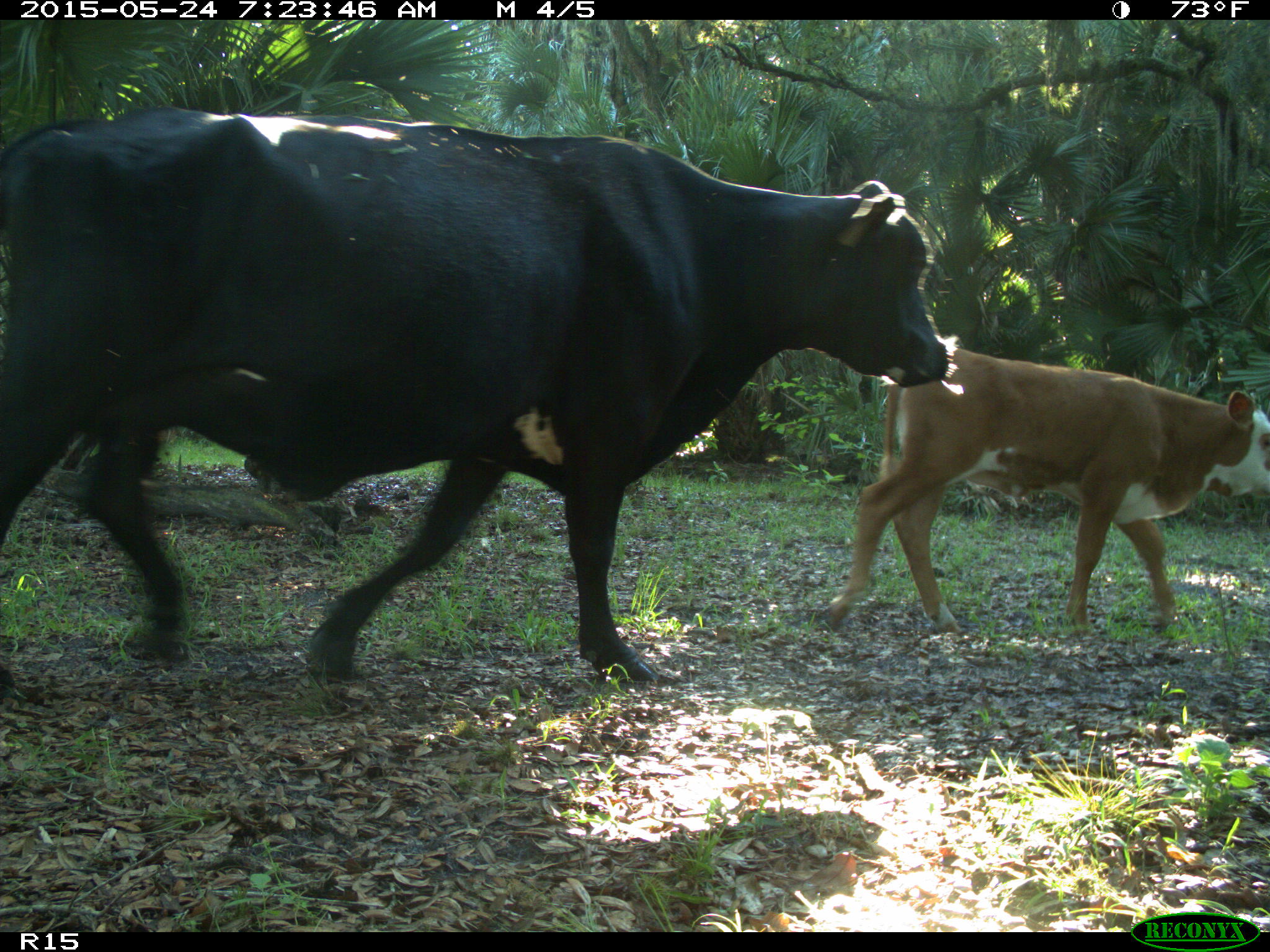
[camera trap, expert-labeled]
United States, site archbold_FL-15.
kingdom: Animalia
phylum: Chordata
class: Mammalia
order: Artiodactyla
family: Bovidae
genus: Bos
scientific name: Bos taurus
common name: domestic cow